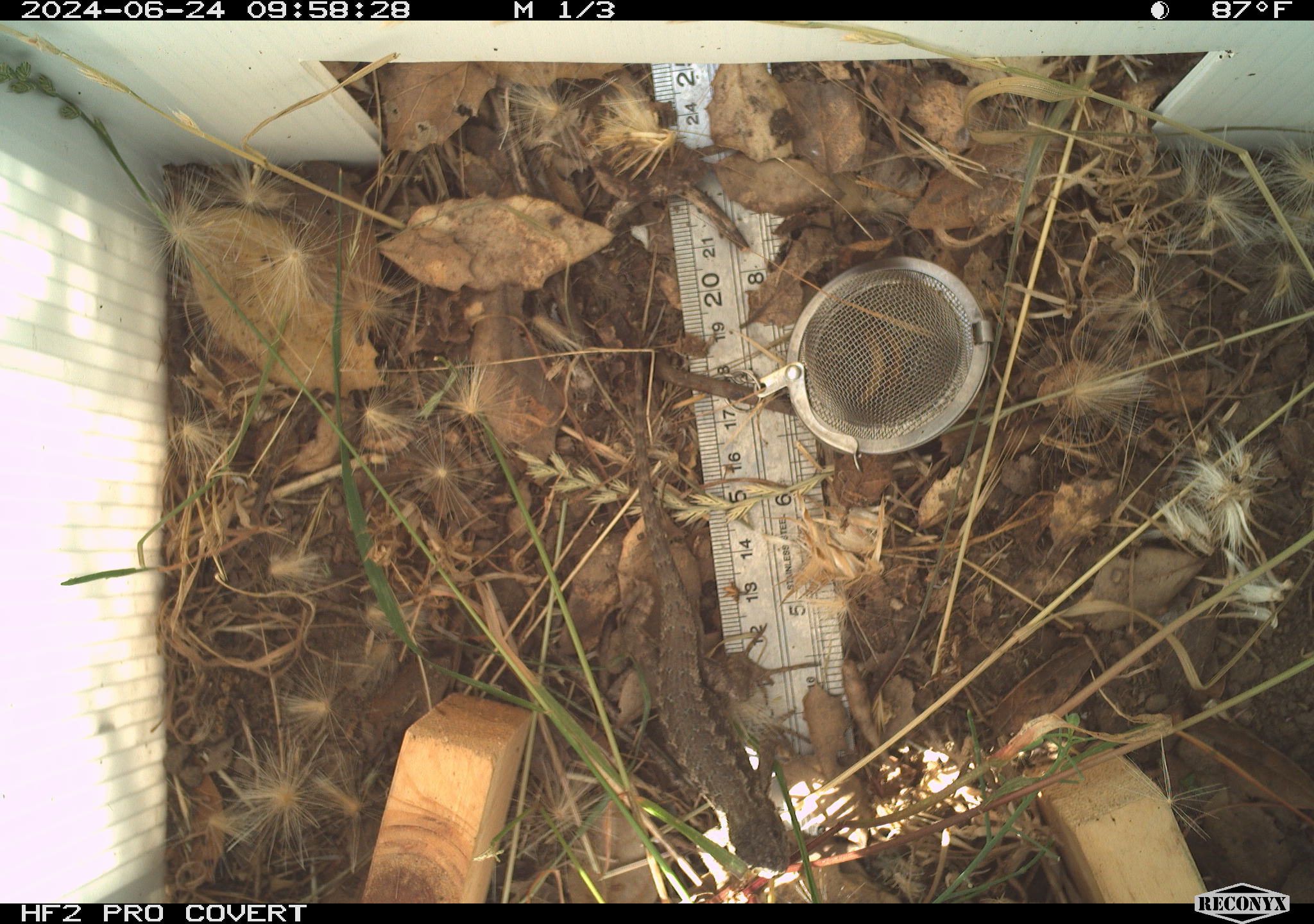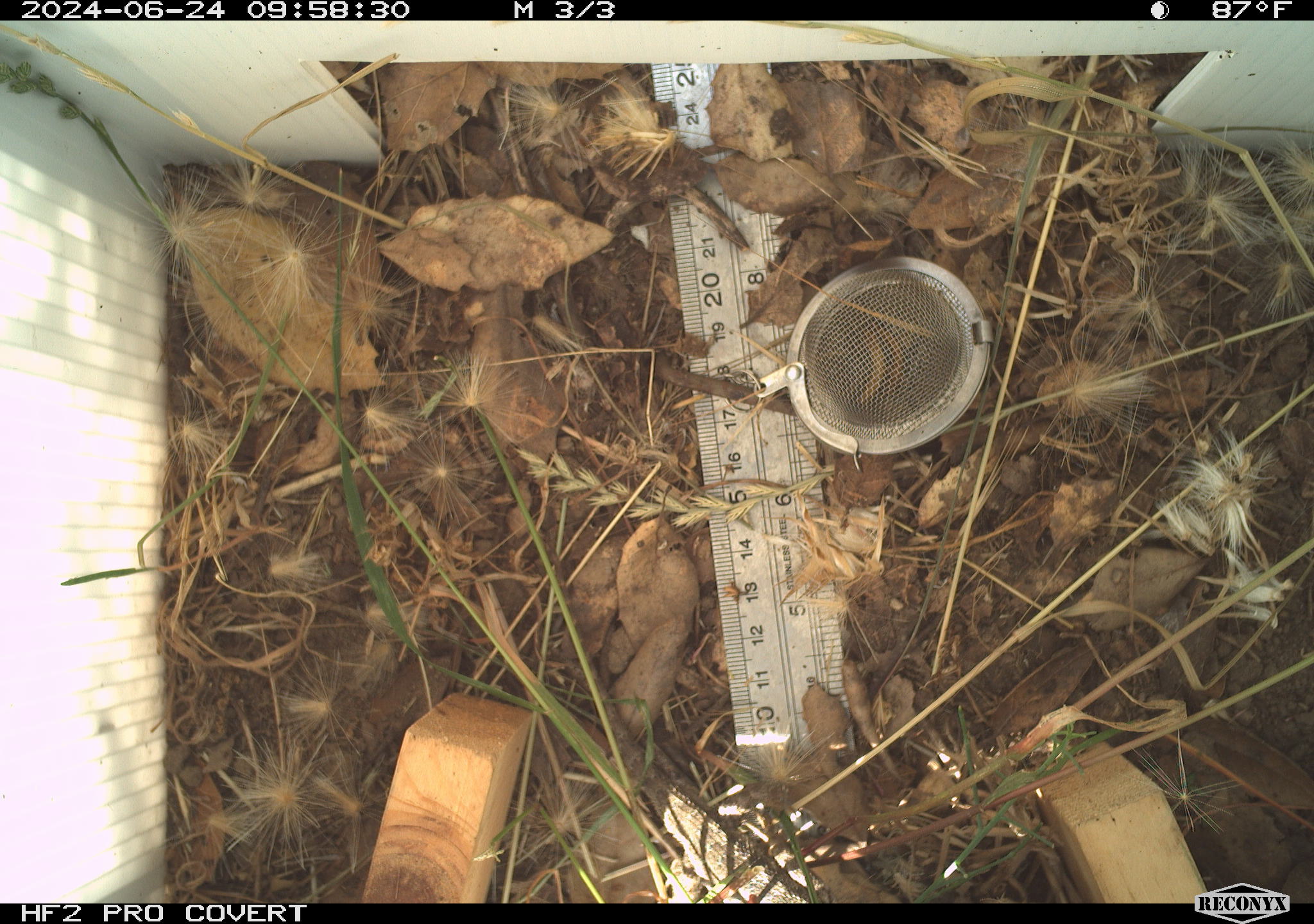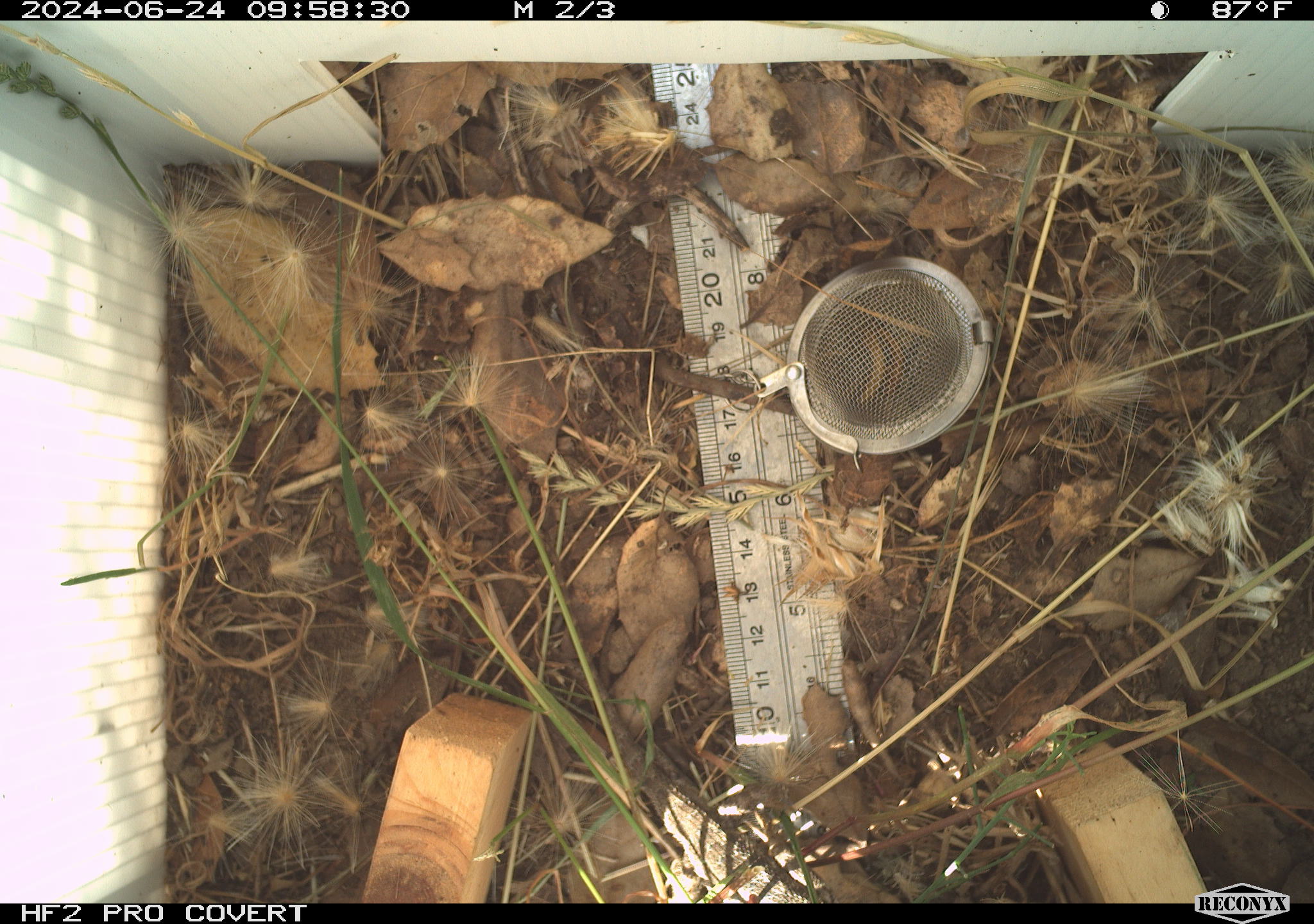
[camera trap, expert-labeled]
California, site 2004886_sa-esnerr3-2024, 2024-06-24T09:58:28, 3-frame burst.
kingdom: Animalia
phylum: Chordata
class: Reptilia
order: Squamata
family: Phrynosomatidae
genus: Sceloporus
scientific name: Sceloporus occidentalis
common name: western fence lizard